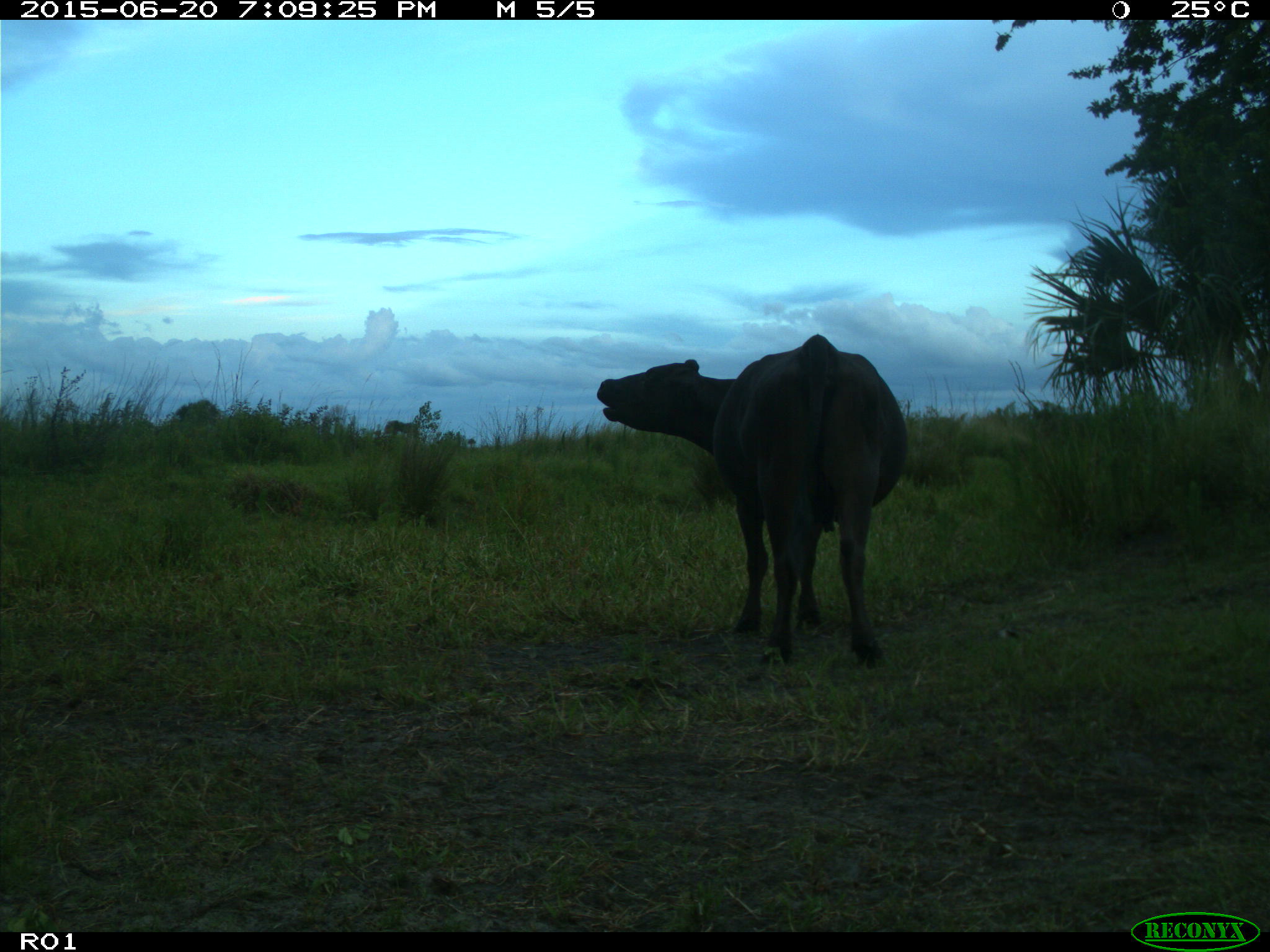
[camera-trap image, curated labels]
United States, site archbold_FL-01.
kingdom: Animalia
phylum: Chordata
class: Mammalia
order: Artiodactyla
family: Bovidae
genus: Bos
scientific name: Bos taurus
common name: domestic cow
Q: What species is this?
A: Bos taurus (domestic cow).